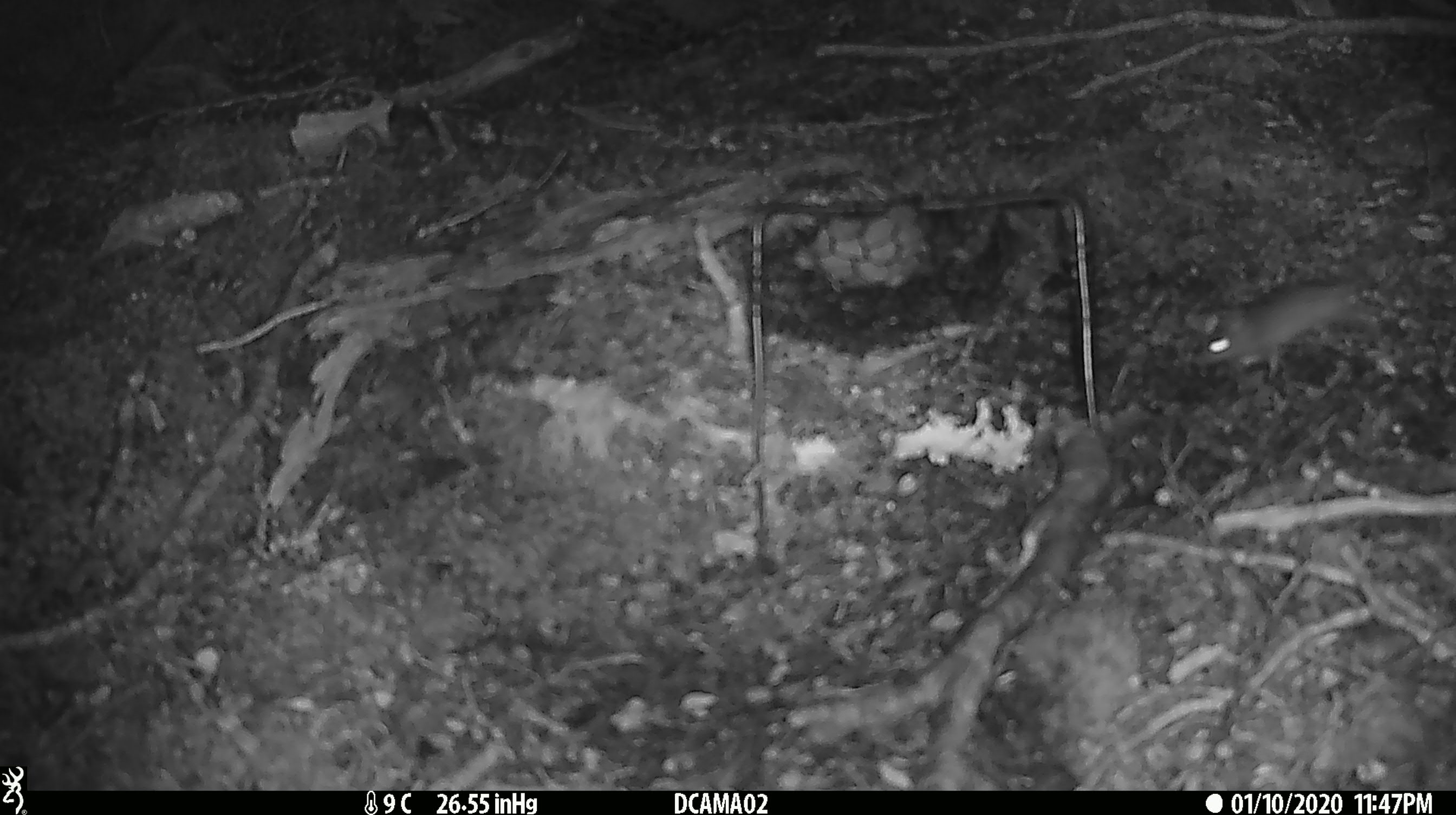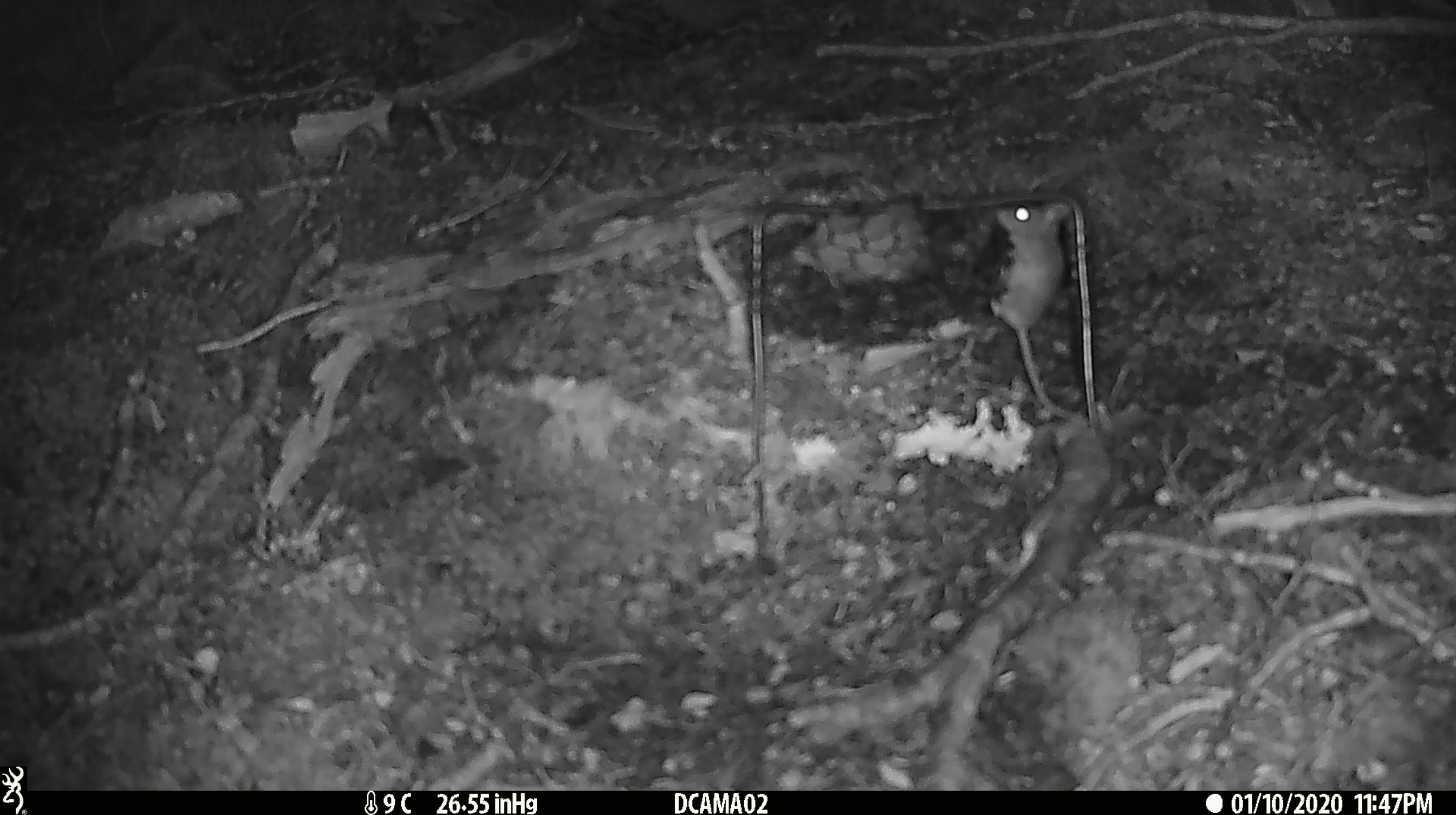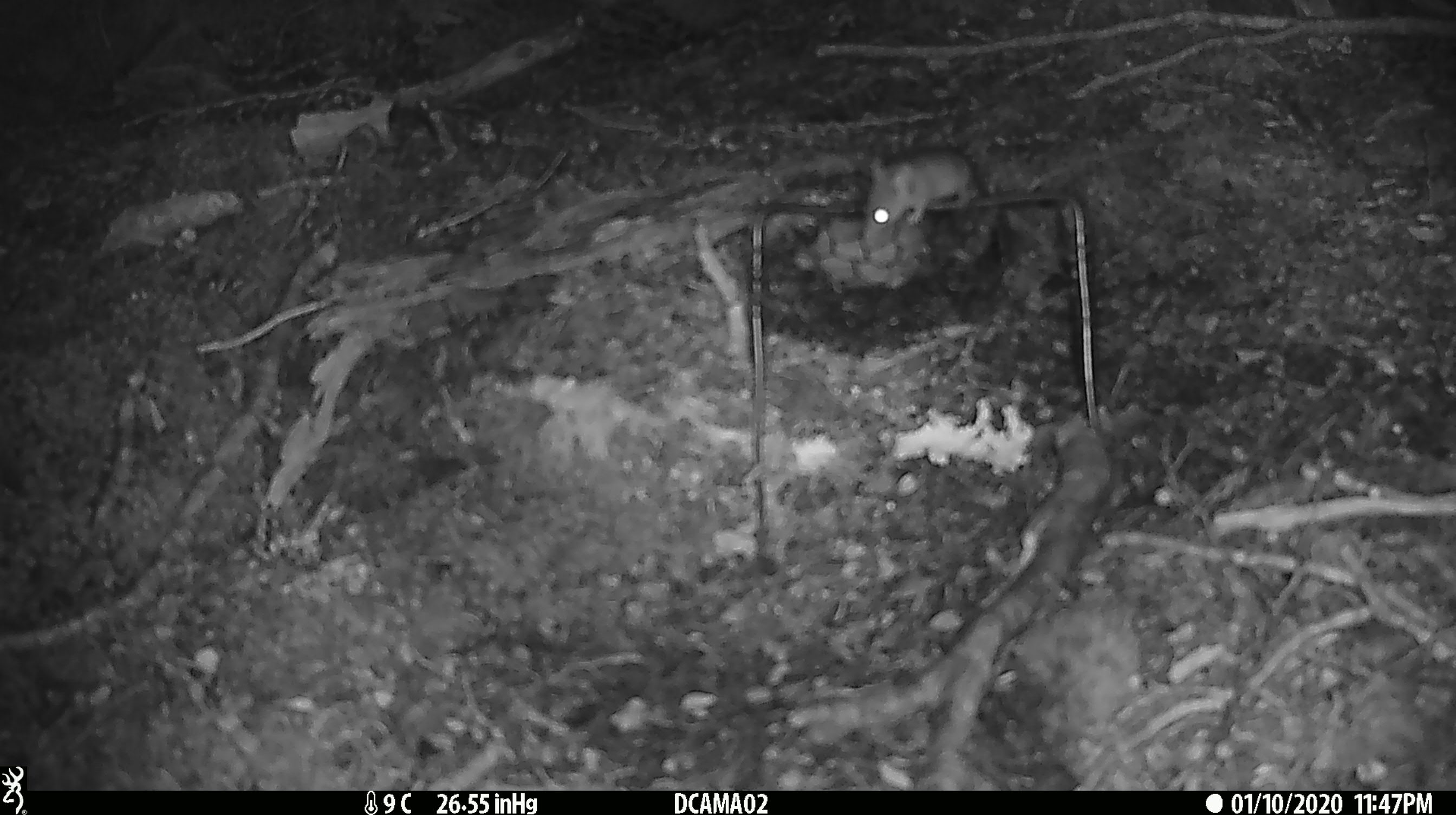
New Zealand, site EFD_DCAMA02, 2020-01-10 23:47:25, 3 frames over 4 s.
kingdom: Animalia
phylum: Chordata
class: Mammalia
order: Rodentia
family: Muridae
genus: Mus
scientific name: Mus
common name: mouse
Mouse (Mus).